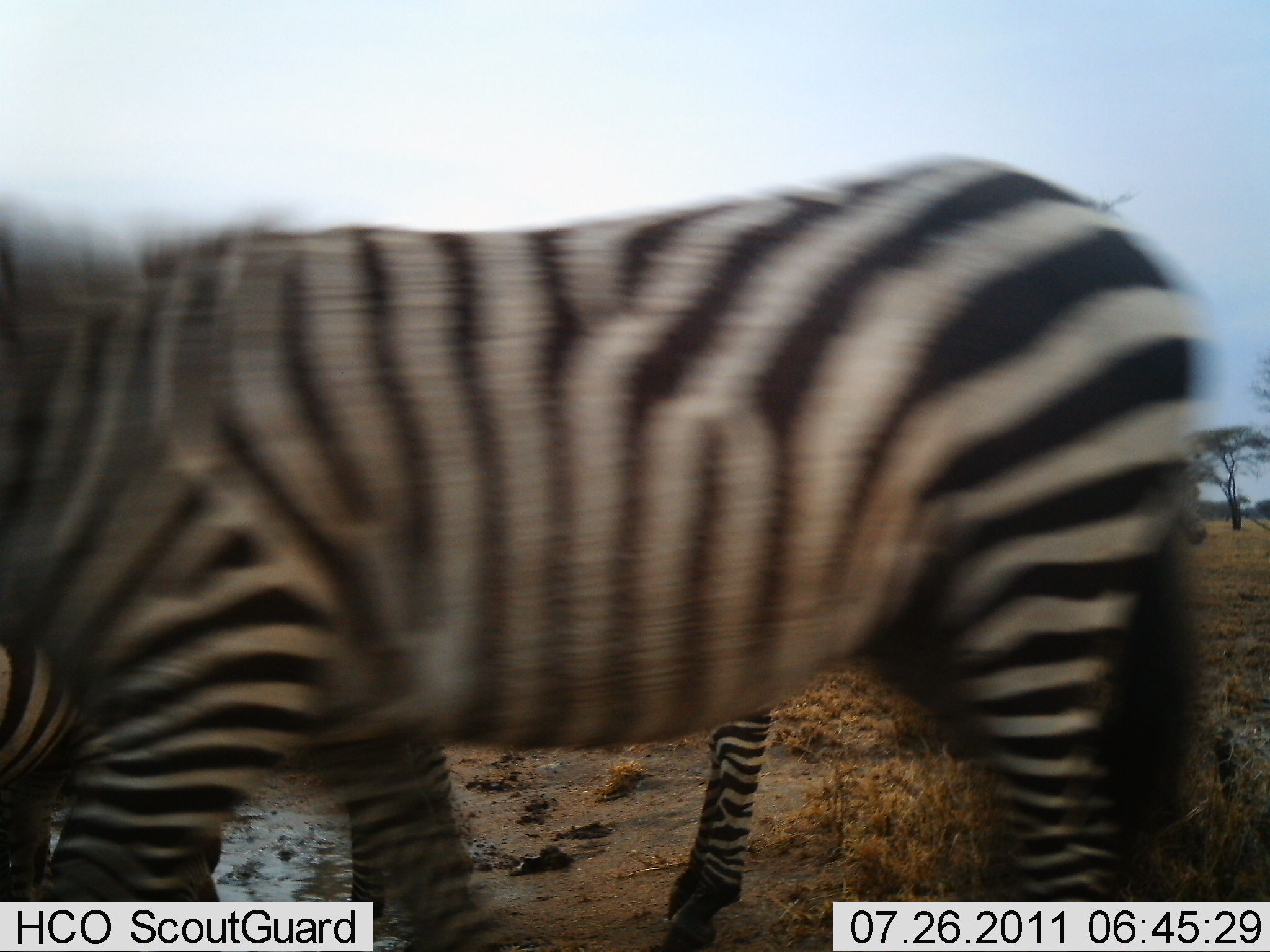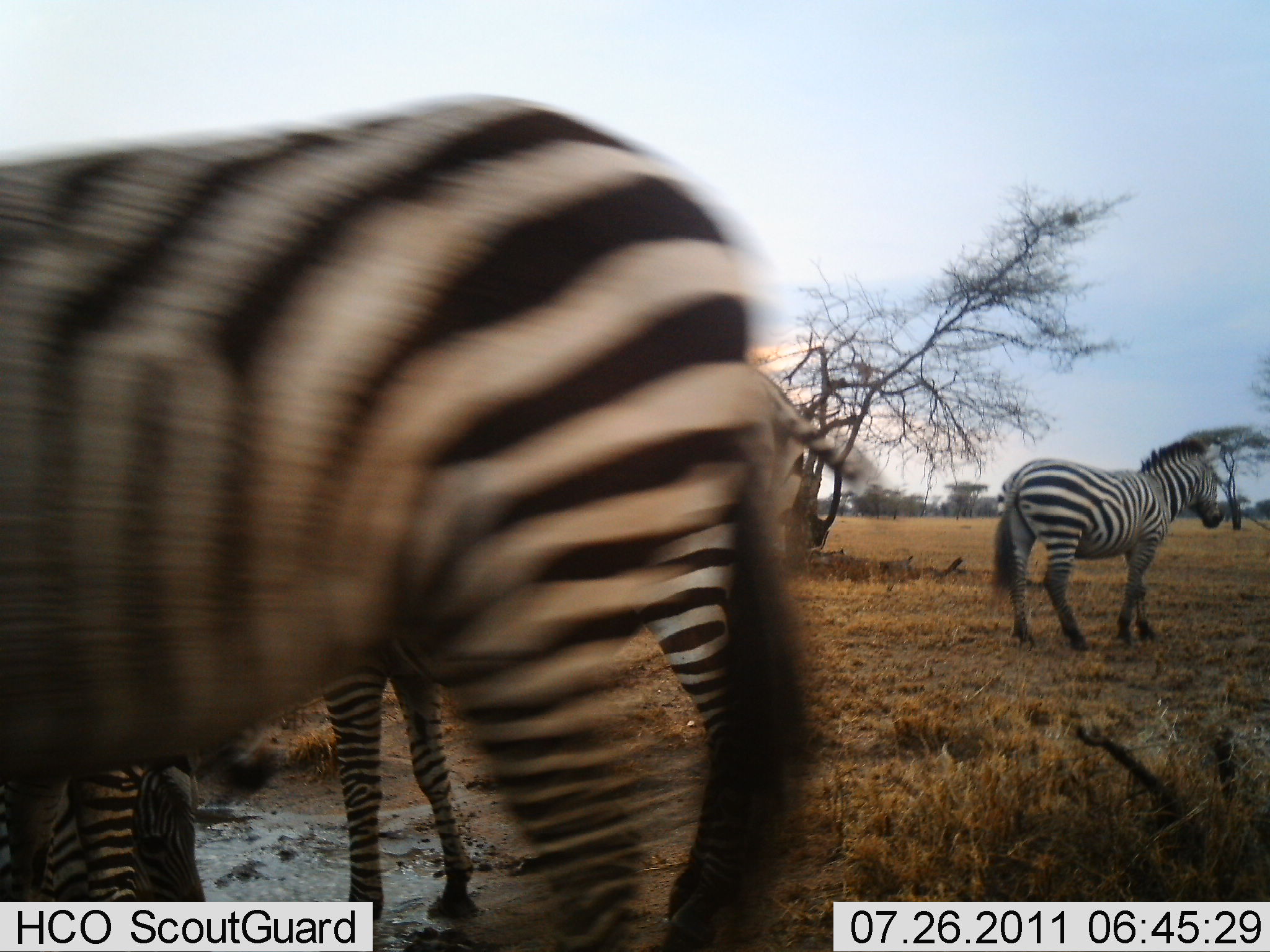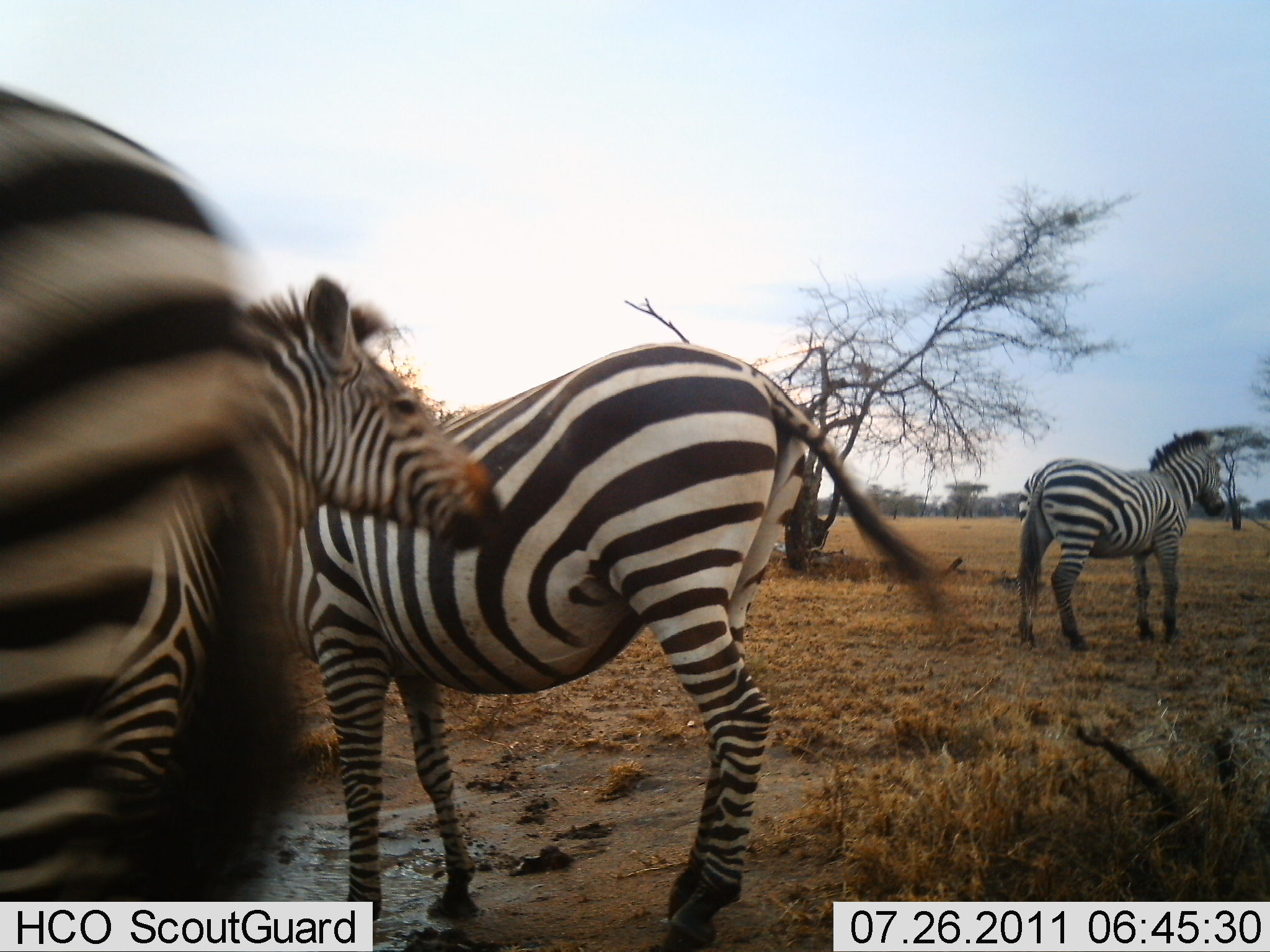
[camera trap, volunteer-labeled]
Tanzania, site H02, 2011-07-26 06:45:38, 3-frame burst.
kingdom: Animalia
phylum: Chordata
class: Mammalia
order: Perissodactyla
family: Equidae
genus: Equus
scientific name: Equus quagga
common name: plains zebra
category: zebra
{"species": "zebra (plains zebra) (Equus quagga)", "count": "4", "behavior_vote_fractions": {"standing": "70%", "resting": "0%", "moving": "70%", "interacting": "0%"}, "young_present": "10%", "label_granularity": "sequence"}